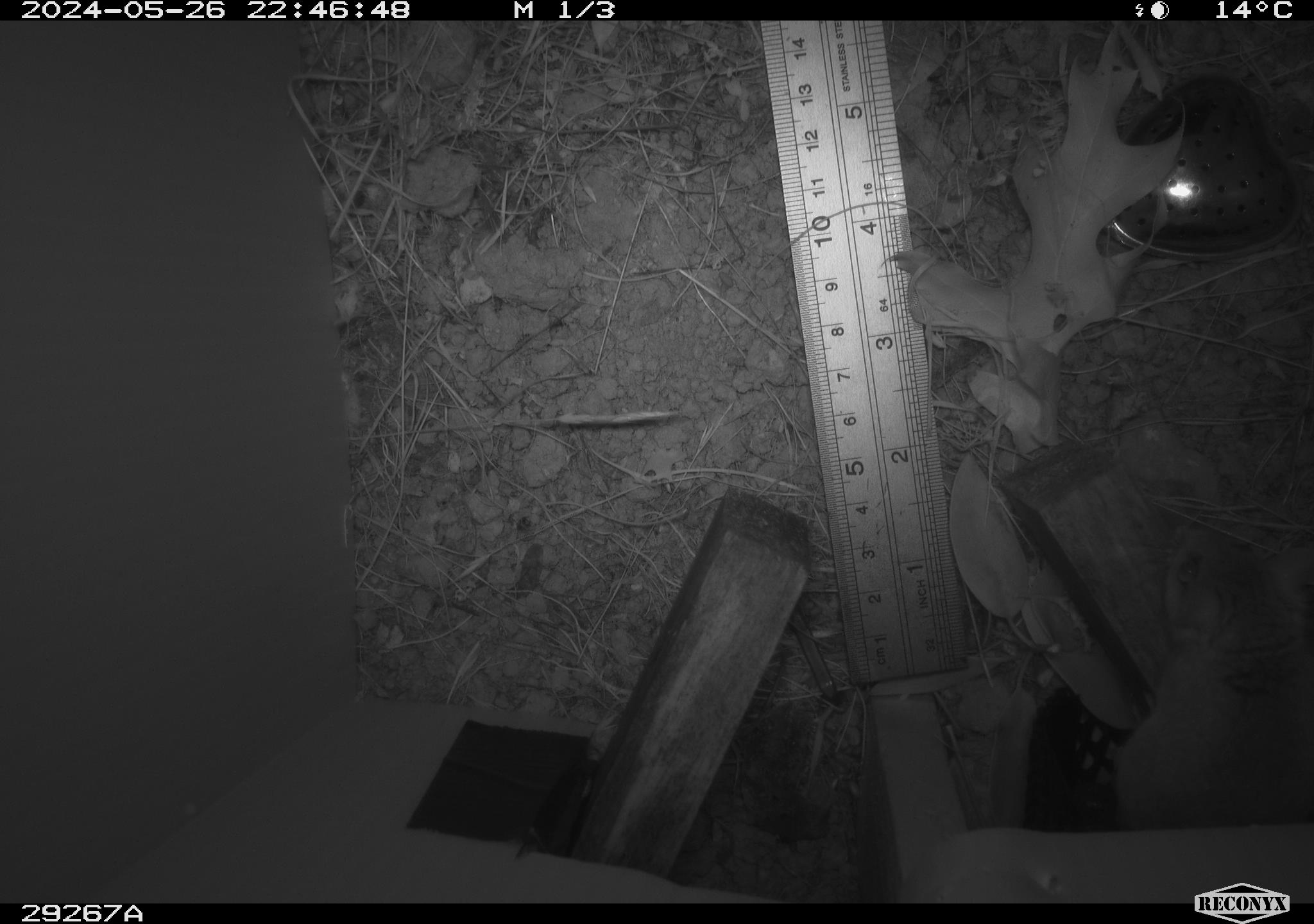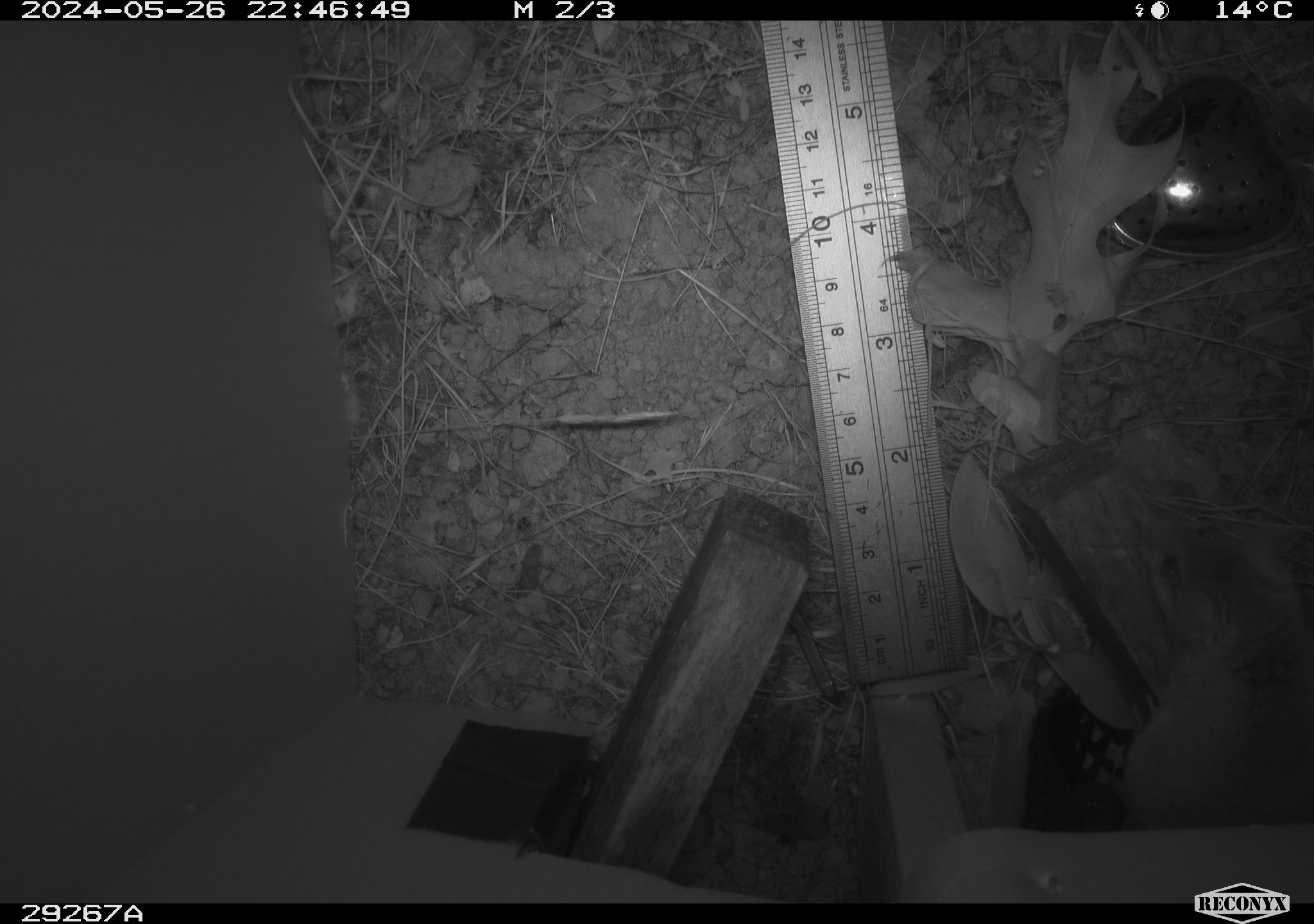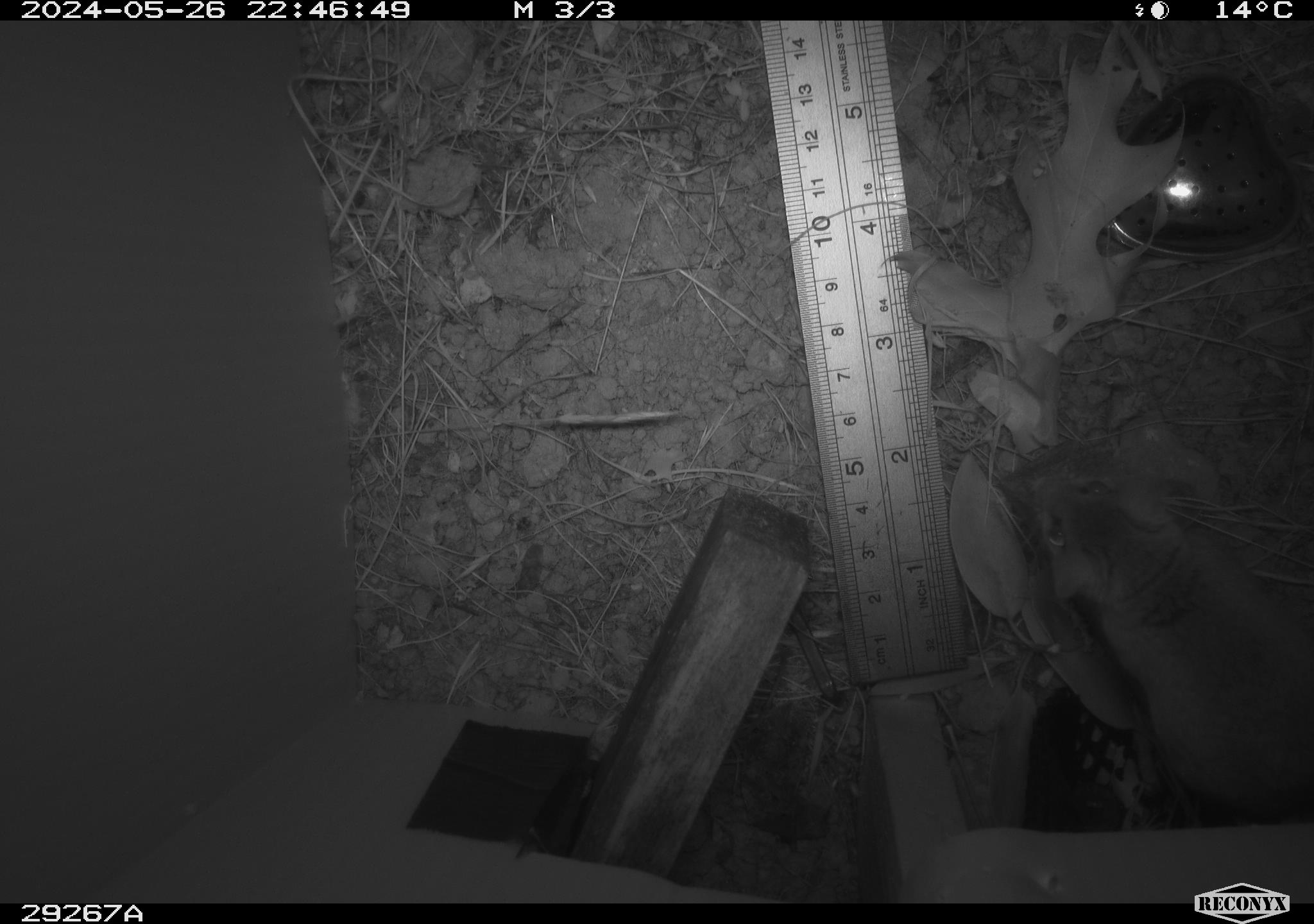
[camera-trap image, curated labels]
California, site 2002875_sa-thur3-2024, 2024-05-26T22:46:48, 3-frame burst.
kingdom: Animalia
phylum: Chordata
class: Mammalia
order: Rodentia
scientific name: Rodentia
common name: mouse species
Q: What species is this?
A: Mouse species (Rodentia).